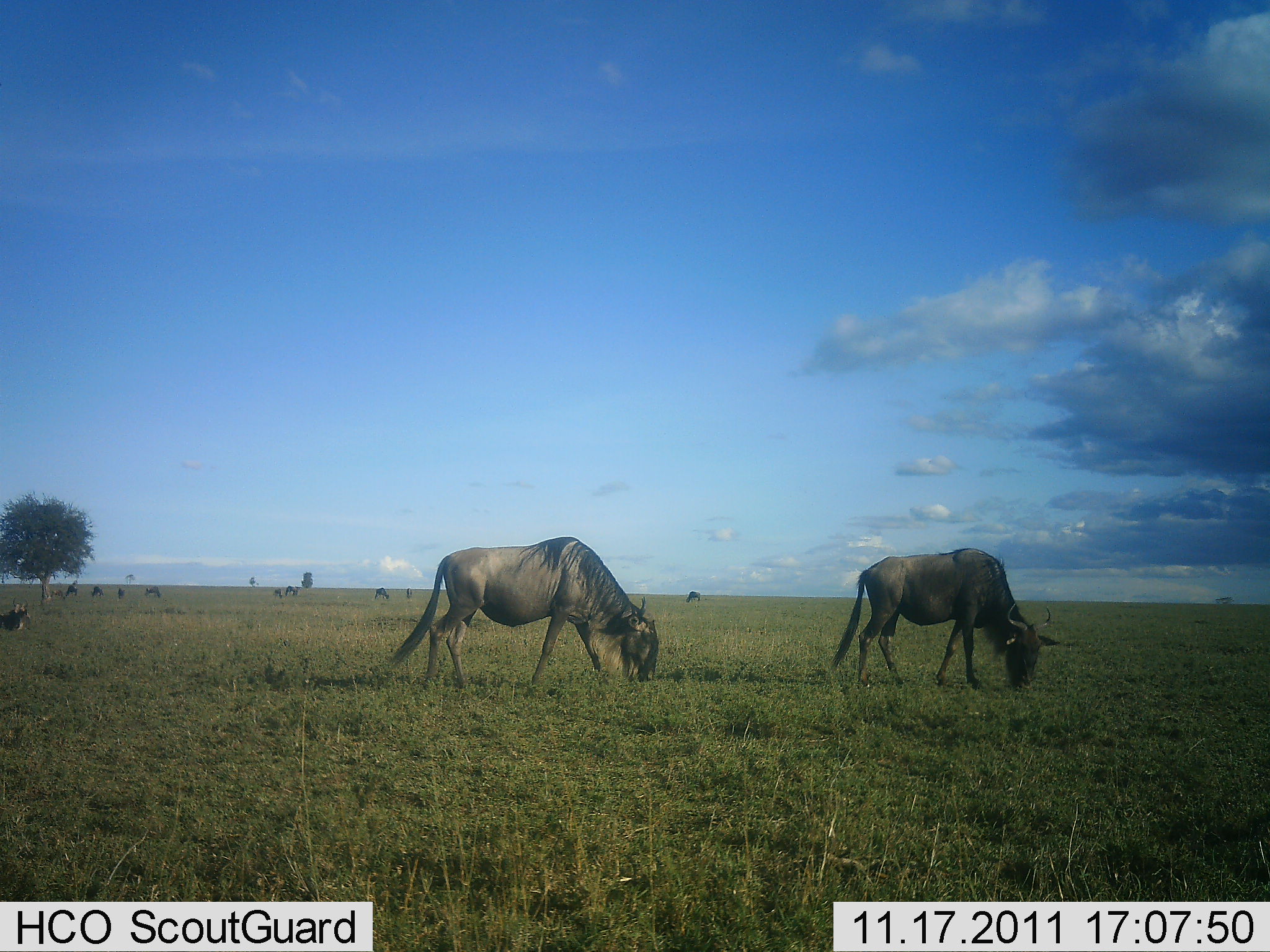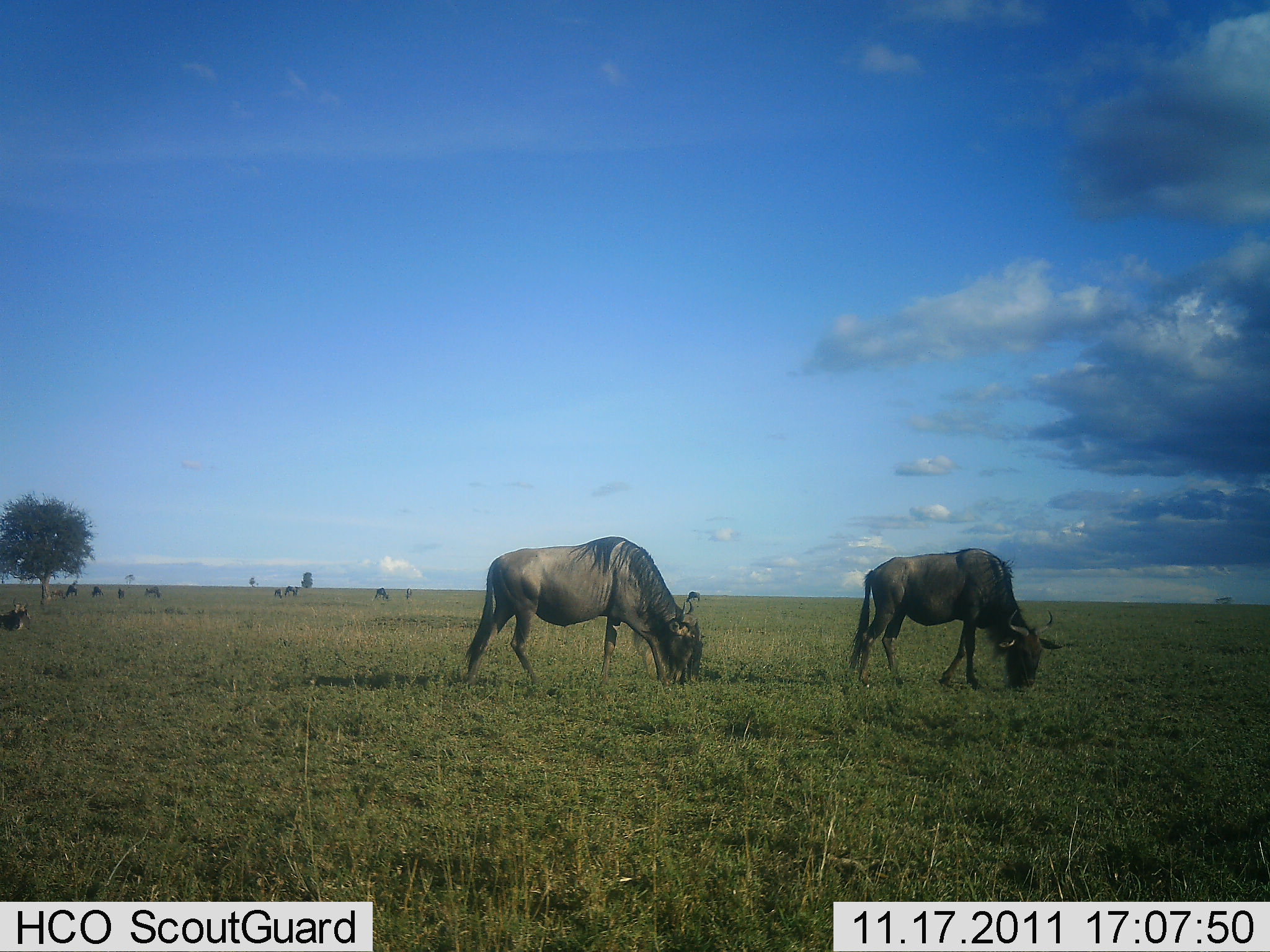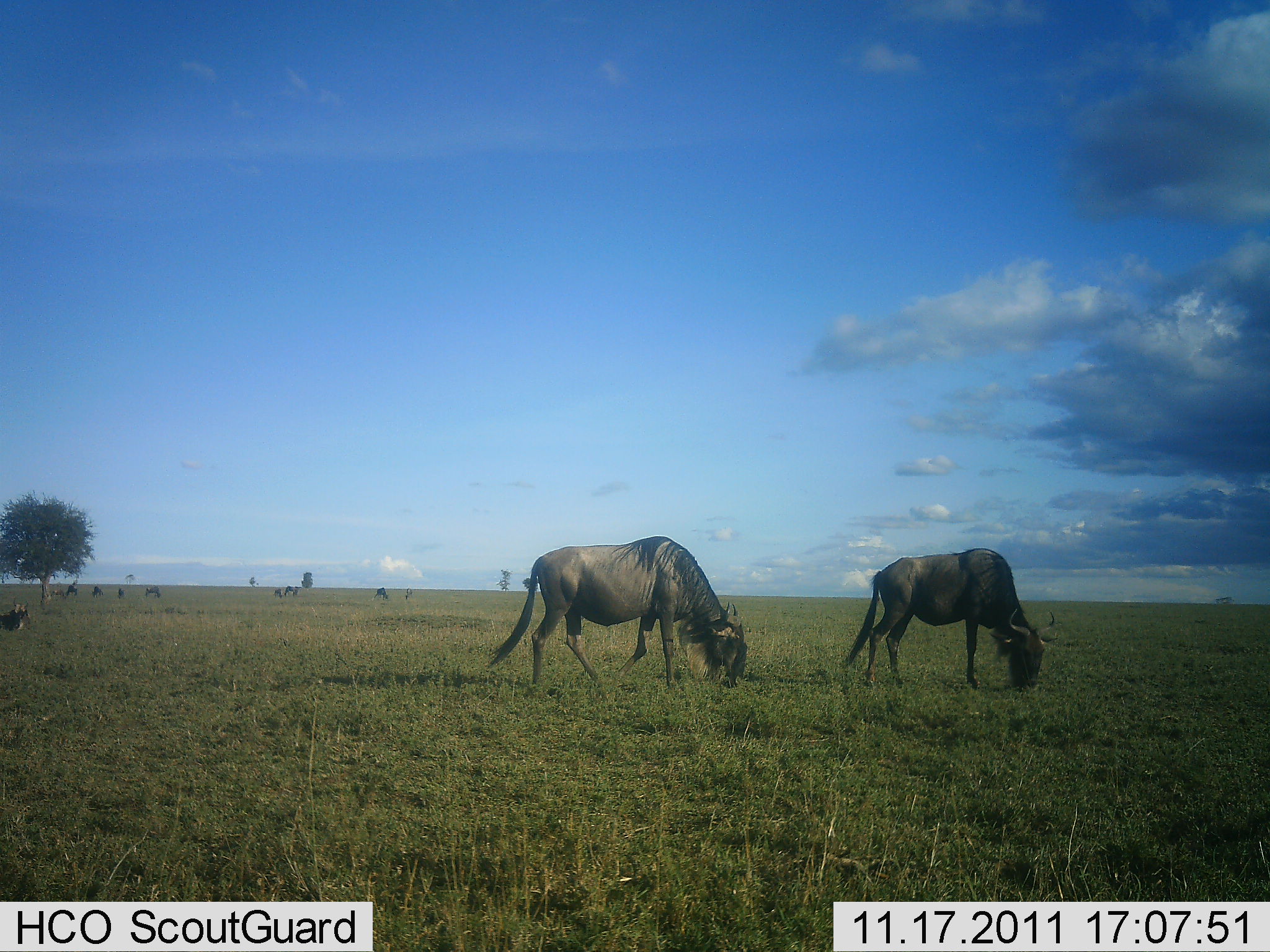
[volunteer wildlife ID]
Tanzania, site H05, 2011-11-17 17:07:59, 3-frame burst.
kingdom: Animalia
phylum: Chordata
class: Mammalia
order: Artiodactyla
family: Bovidae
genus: Connochaetes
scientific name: Connochaetes taurinus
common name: blue wildebeest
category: wildebeest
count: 10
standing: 36%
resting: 45%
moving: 36%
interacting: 0%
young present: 0%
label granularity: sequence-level